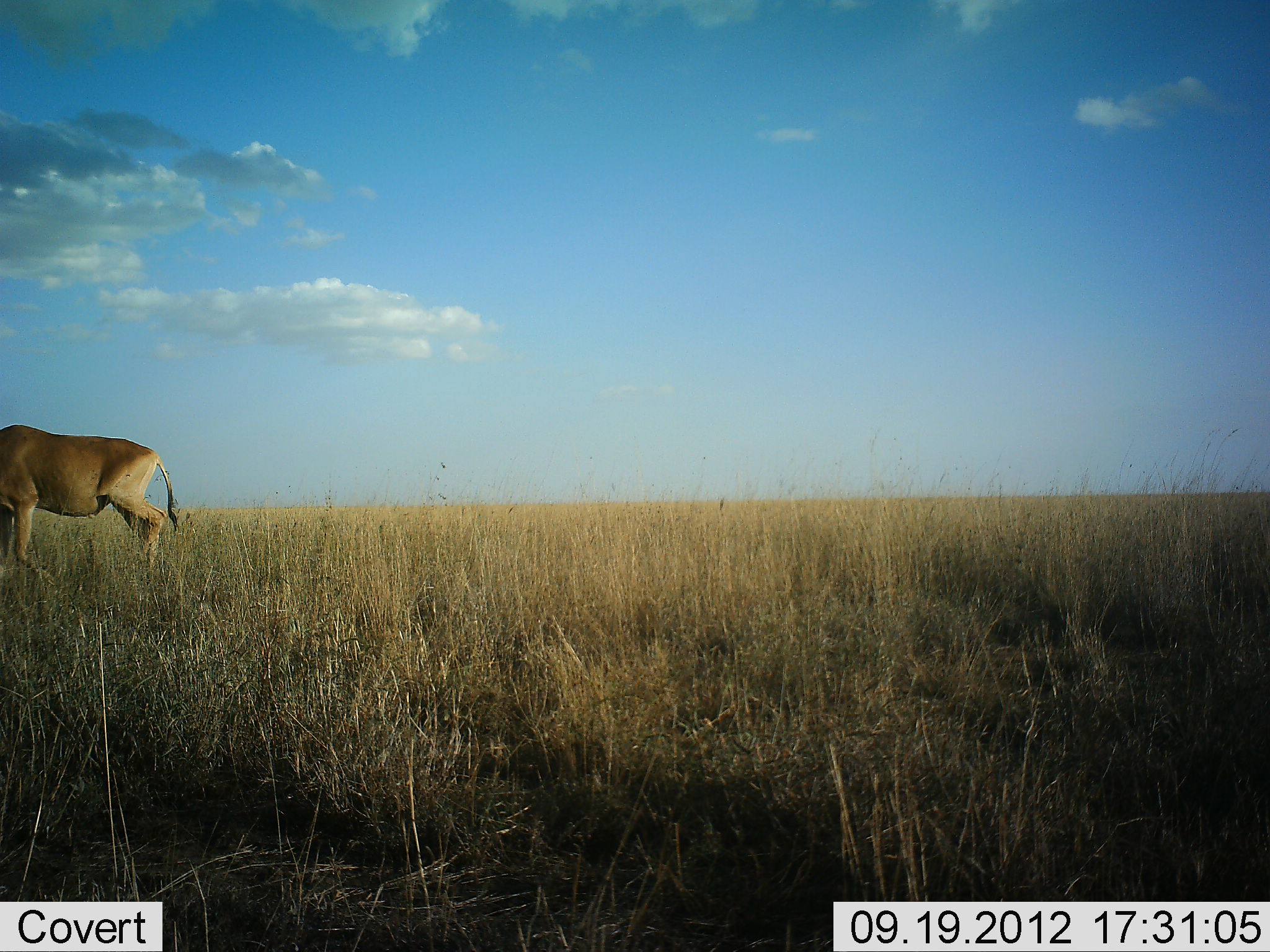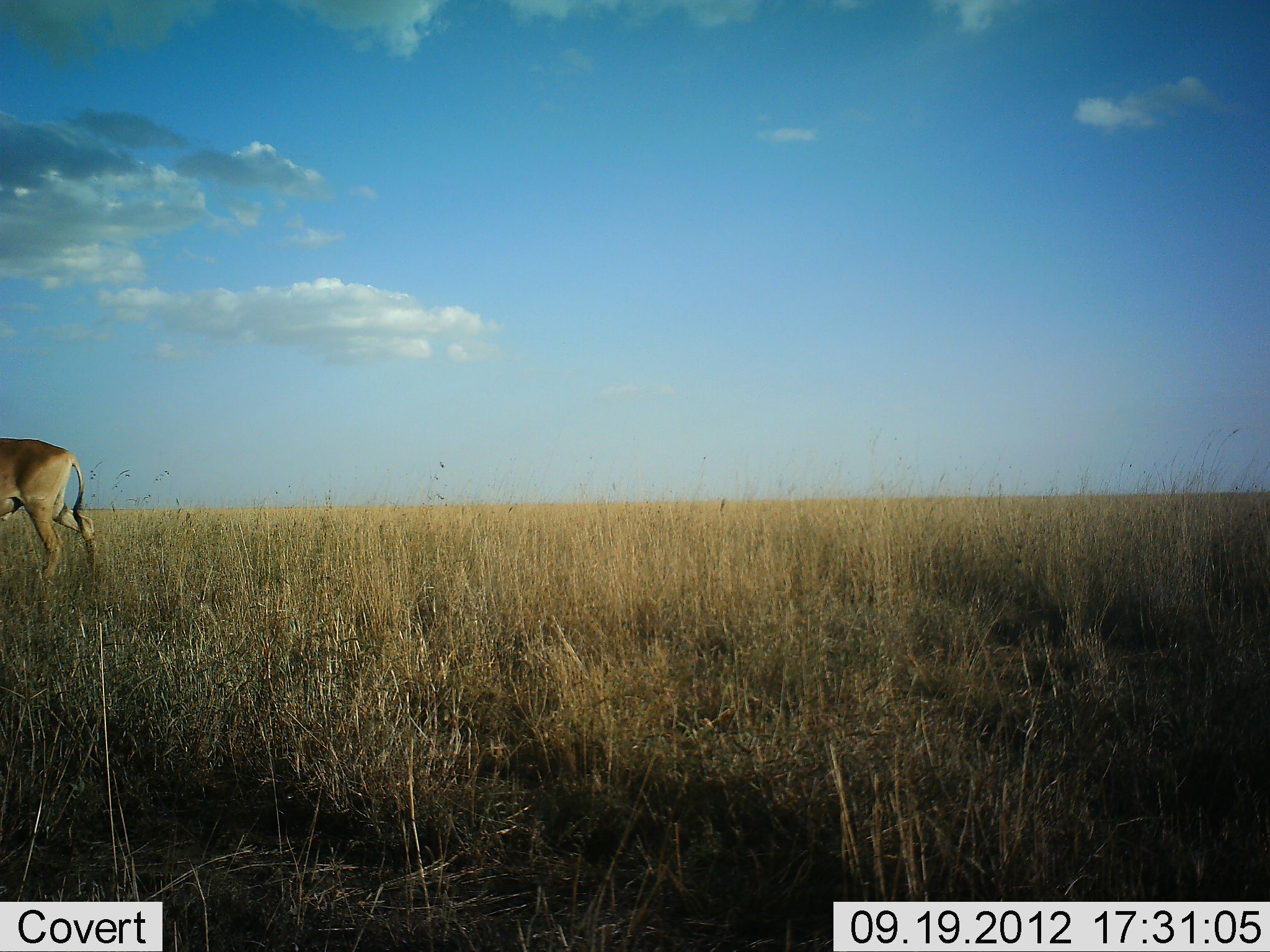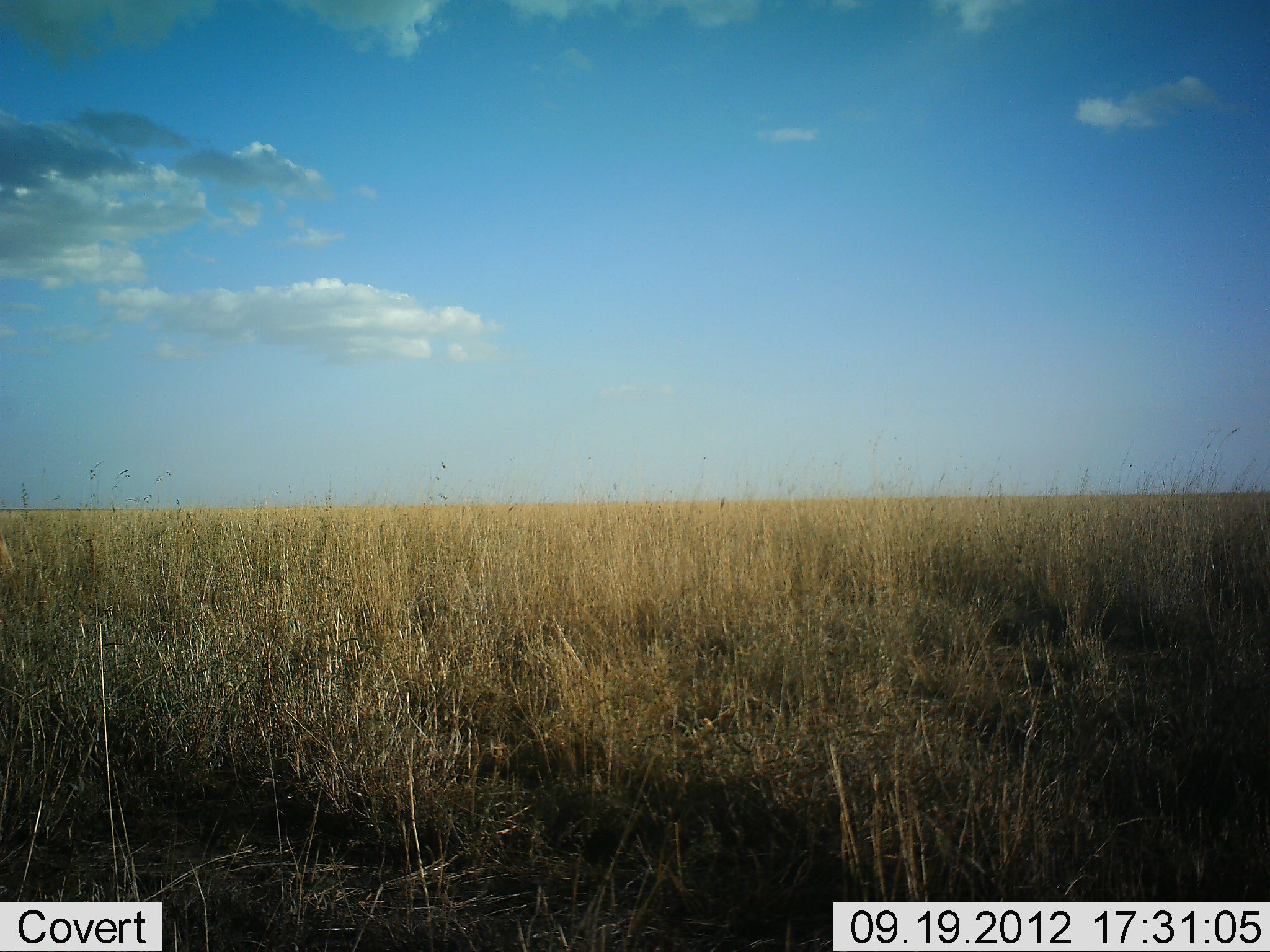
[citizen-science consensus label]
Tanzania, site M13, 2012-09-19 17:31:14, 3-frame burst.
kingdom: Animalia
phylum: Chordata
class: Mammalia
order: Artiodactyla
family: Bovidae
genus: Alcelaphus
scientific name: Alcelaphus buselaphus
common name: hartebeest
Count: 1.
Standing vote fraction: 0%.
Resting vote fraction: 0%.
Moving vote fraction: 100%.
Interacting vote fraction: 0%.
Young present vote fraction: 0%.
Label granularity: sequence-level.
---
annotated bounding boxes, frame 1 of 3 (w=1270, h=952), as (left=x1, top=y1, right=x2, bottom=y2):
animal: (left=0, top=425, right=178, bottom=584)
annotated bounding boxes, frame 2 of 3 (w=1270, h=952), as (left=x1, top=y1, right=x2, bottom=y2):
animal: (left=0, top=435, right=98, bottom=581)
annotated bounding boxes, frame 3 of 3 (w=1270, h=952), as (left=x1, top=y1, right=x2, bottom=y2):
animal: (left=0, top=525, right=14, bottom=572)